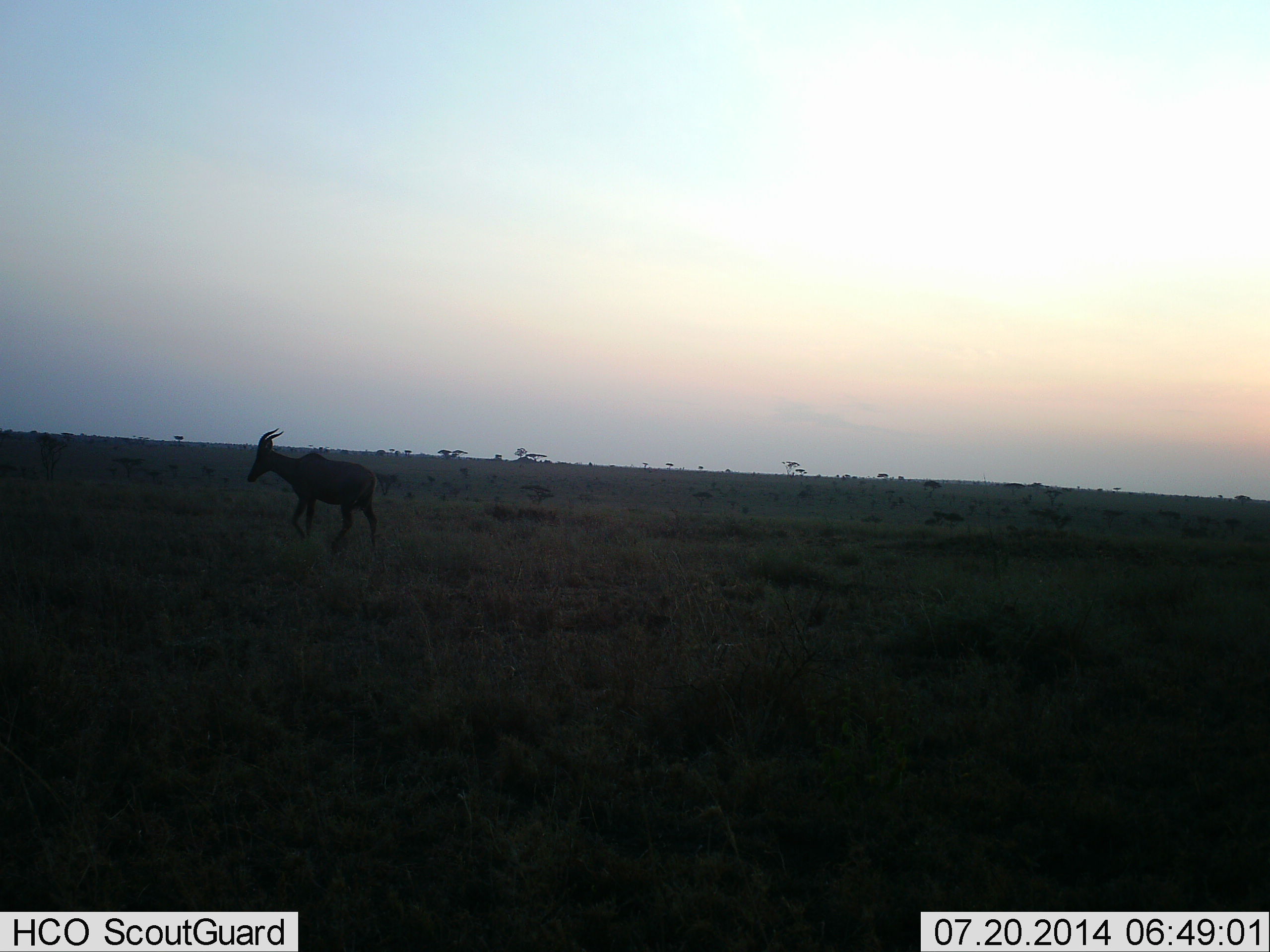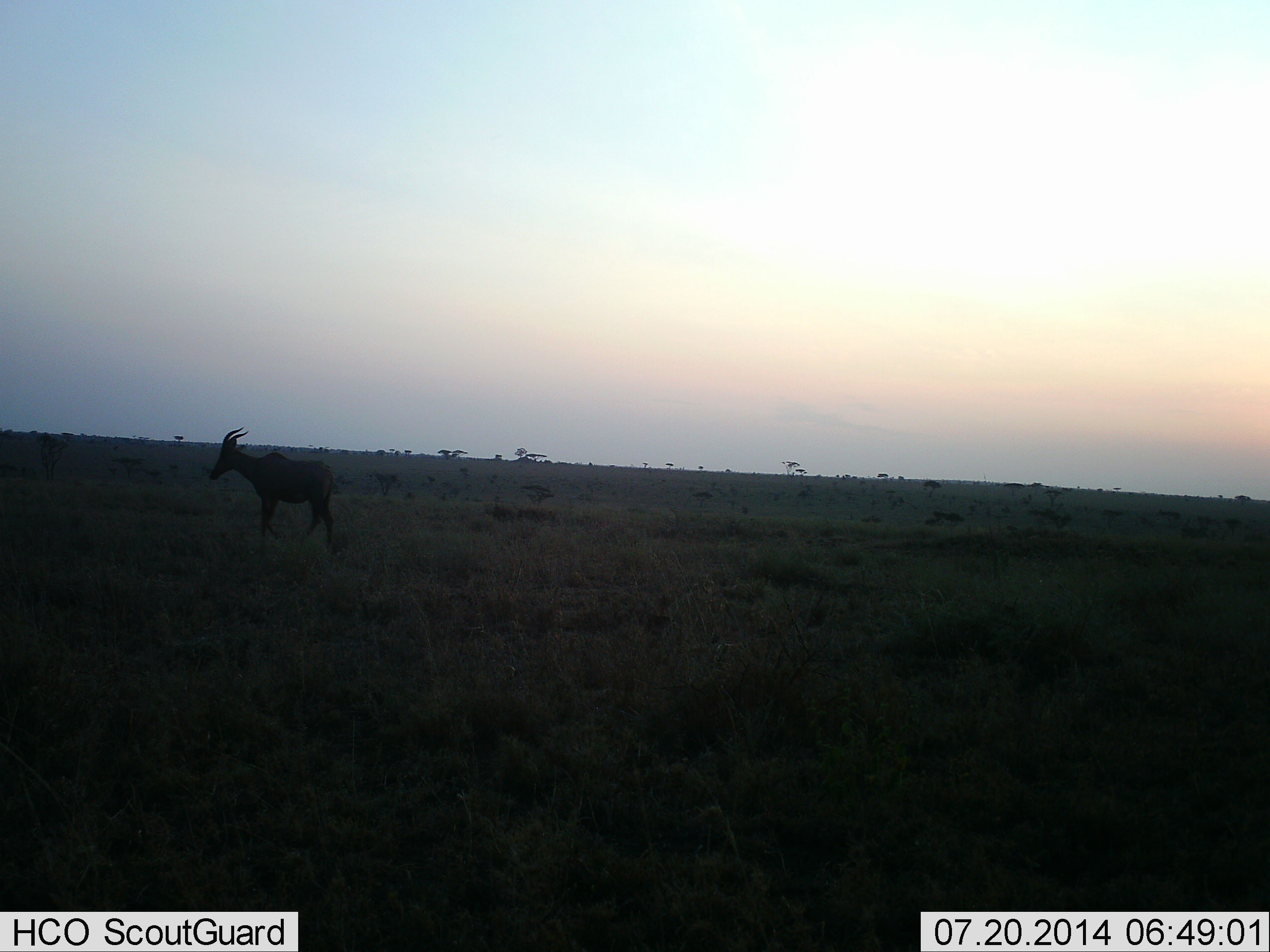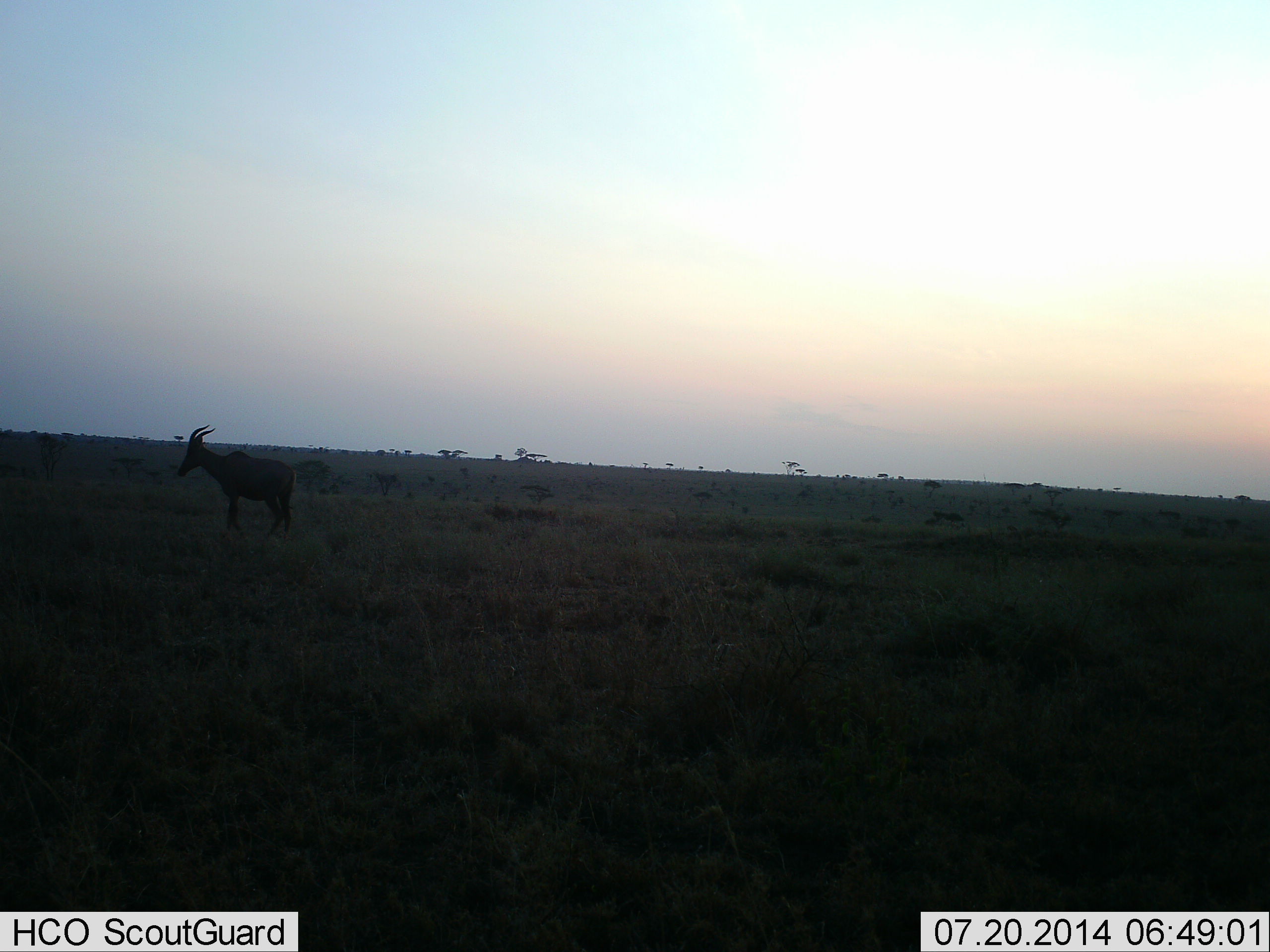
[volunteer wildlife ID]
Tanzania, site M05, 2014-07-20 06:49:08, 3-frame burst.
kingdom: Animalia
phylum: Chordata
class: Mammalia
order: Artiodactyla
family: Bovidae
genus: Damaliscus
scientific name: Damaliscus lunatus jimela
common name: topi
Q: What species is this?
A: Topi (Damaliscus lunatus jimela).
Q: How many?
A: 1.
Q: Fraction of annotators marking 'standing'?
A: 10%.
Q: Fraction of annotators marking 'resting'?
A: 0%.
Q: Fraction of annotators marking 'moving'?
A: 90%.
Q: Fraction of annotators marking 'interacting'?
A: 0%.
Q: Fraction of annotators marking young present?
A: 0%.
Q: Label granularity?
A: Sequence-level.